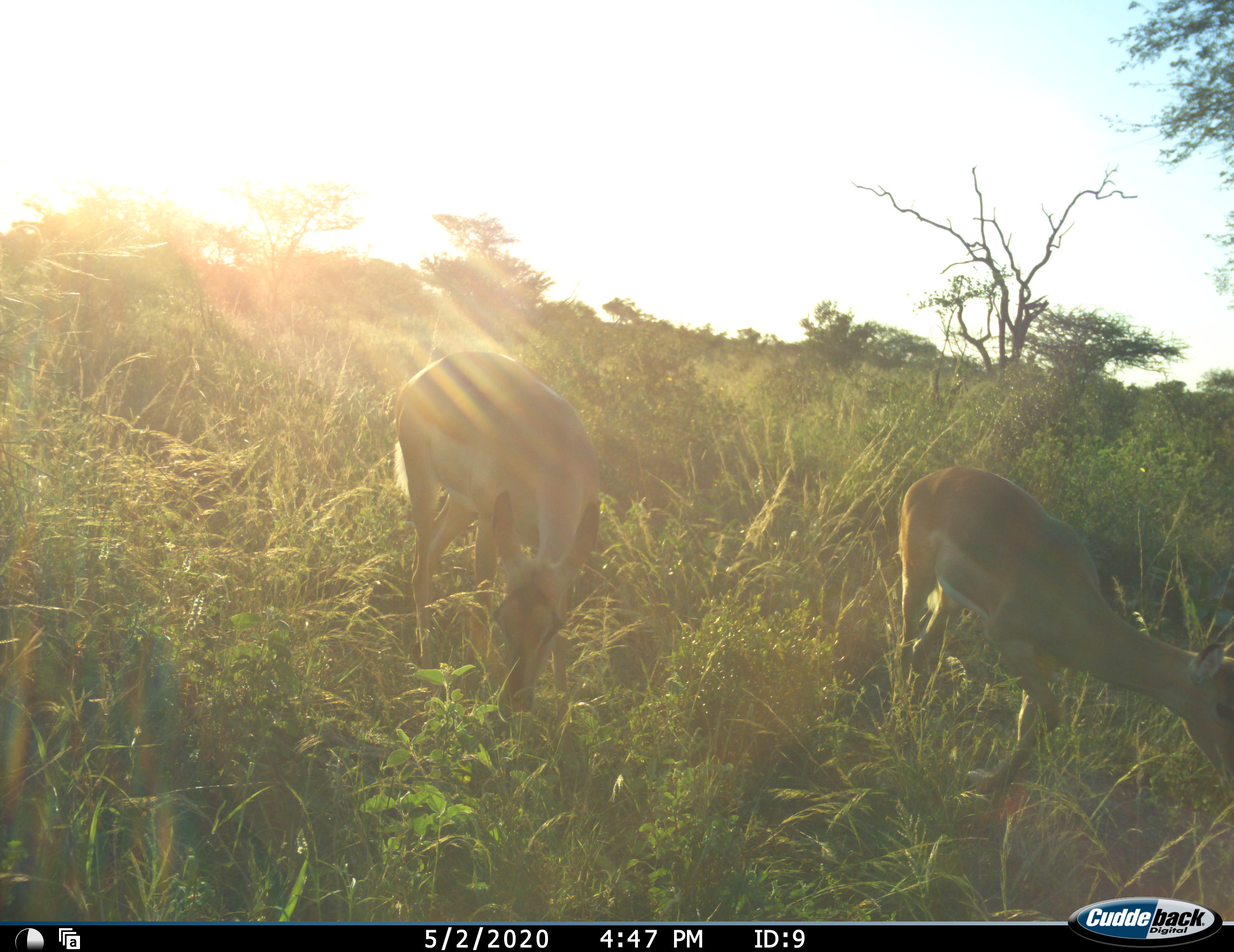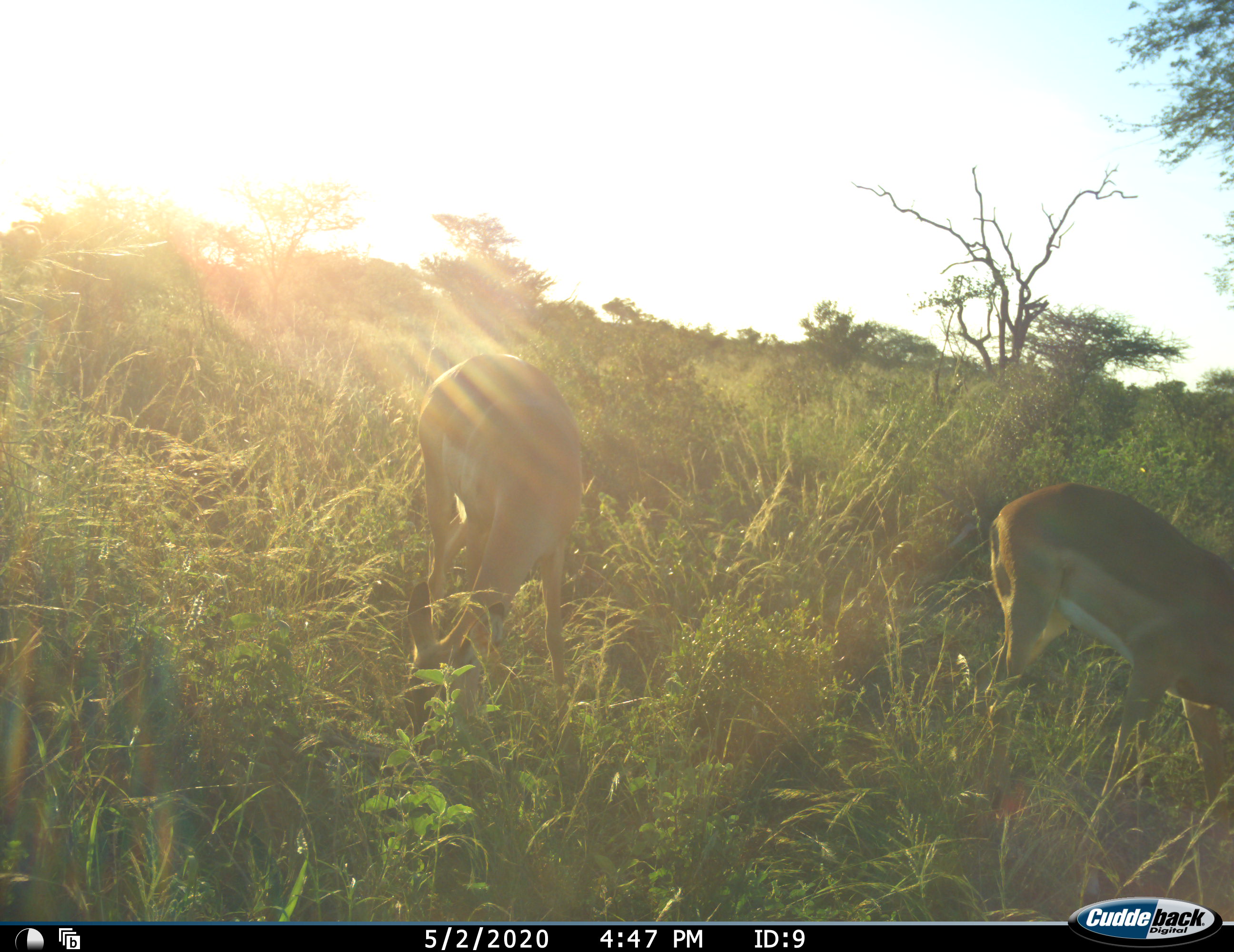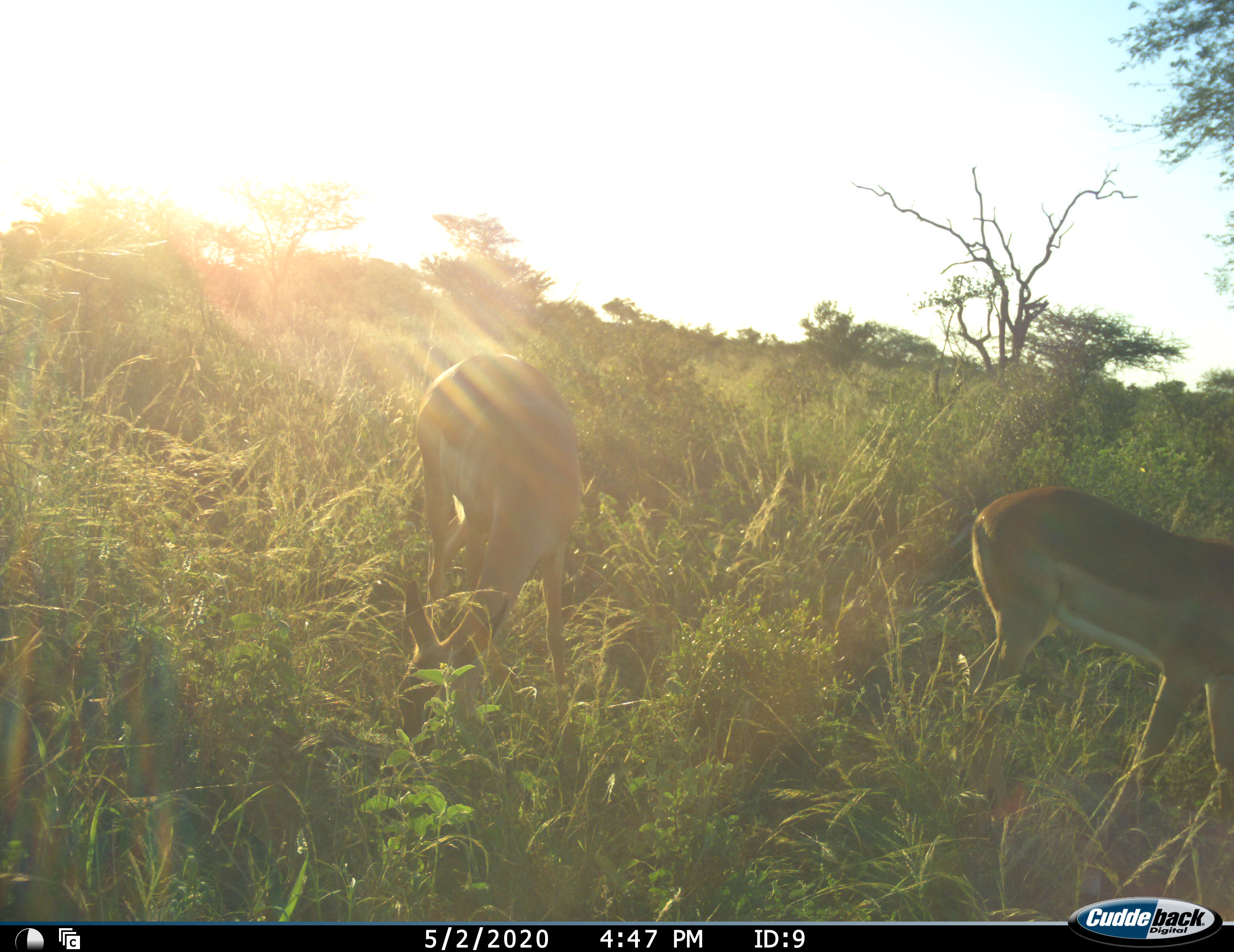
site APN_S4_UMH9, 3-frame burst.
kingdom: Animalia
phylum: Chordata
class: Mammalia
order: Artiodactyla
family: Bovidae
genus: Aepyceros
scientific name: Aepyceros melampus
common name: impala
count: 2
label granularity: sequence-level